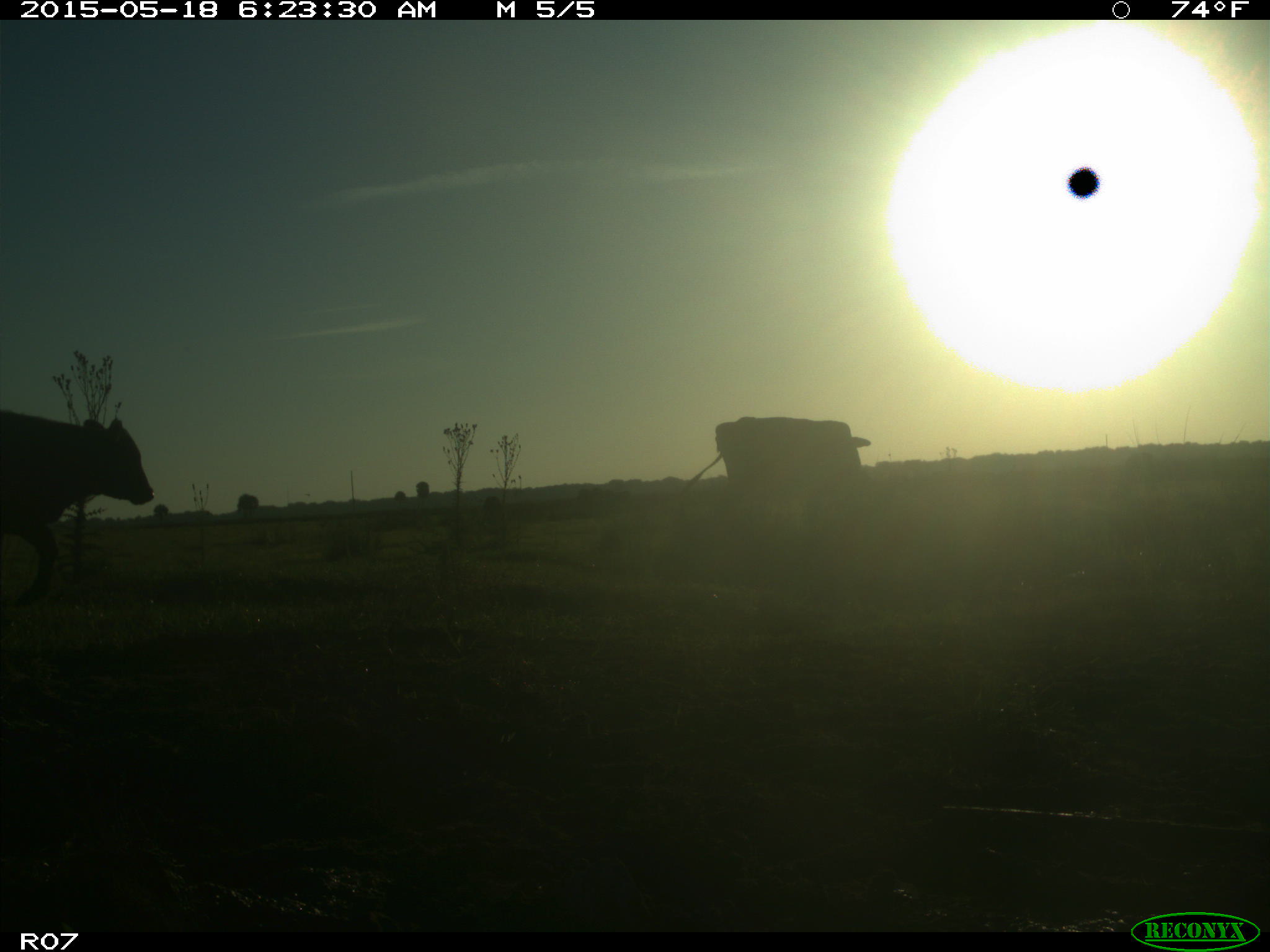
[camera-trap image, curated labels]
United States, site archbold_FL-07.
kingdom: Animalia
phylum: Chordata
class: Mammalia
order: Artiodactyla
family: Bovidae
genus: Bos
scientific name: Bos taurus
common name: domestic cow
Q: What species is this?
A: Bos taurus (domestic cow).